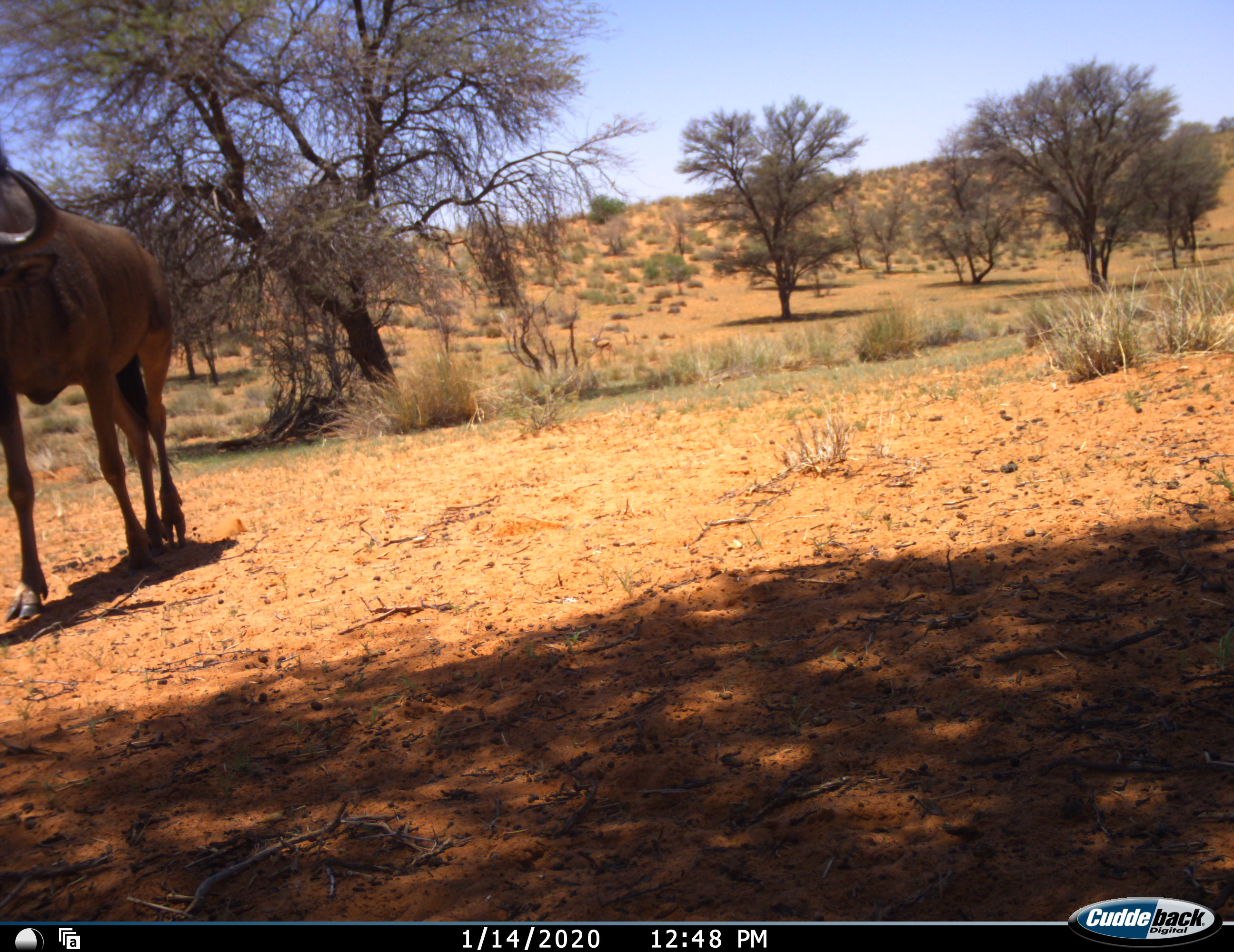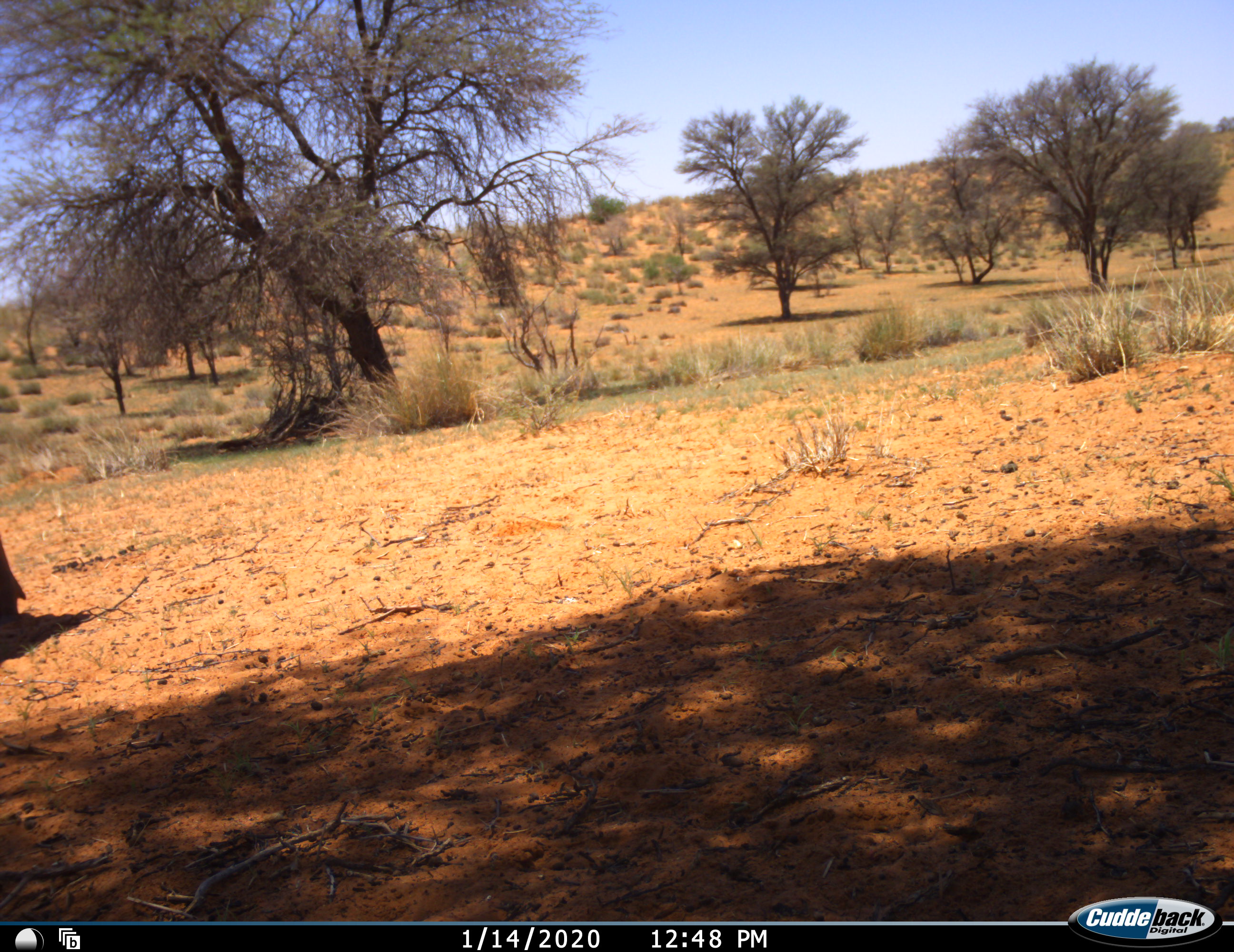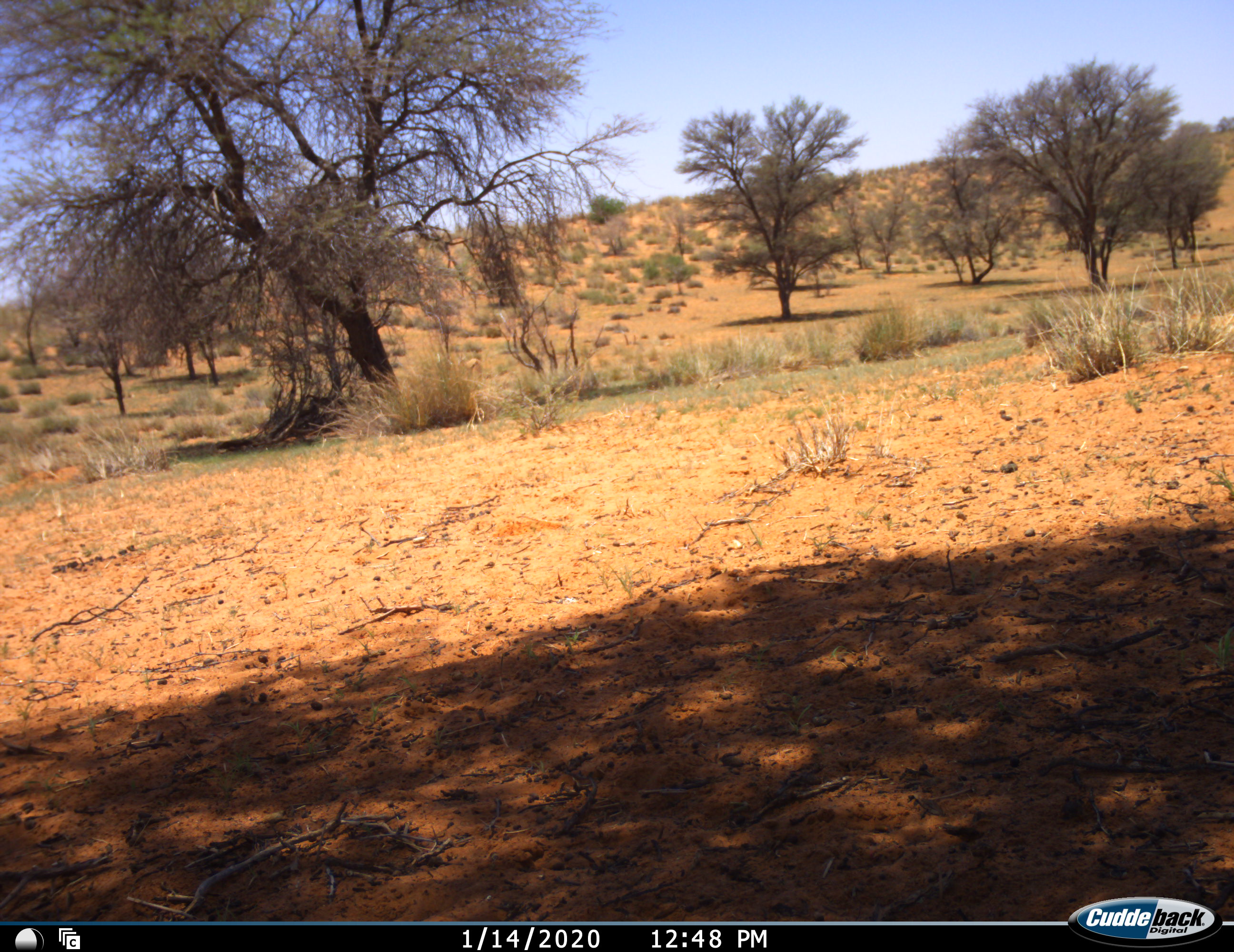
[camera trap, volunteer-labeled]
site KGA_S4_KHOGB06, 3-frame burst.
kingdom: Animalia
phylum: Chordata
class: Mammalia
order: Artiodactyla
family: Bovidae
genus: Connochaetes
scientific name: Connochaetes taurinus taurinus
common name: blue wildebeest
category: wildebeestblue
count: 1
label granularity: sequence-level